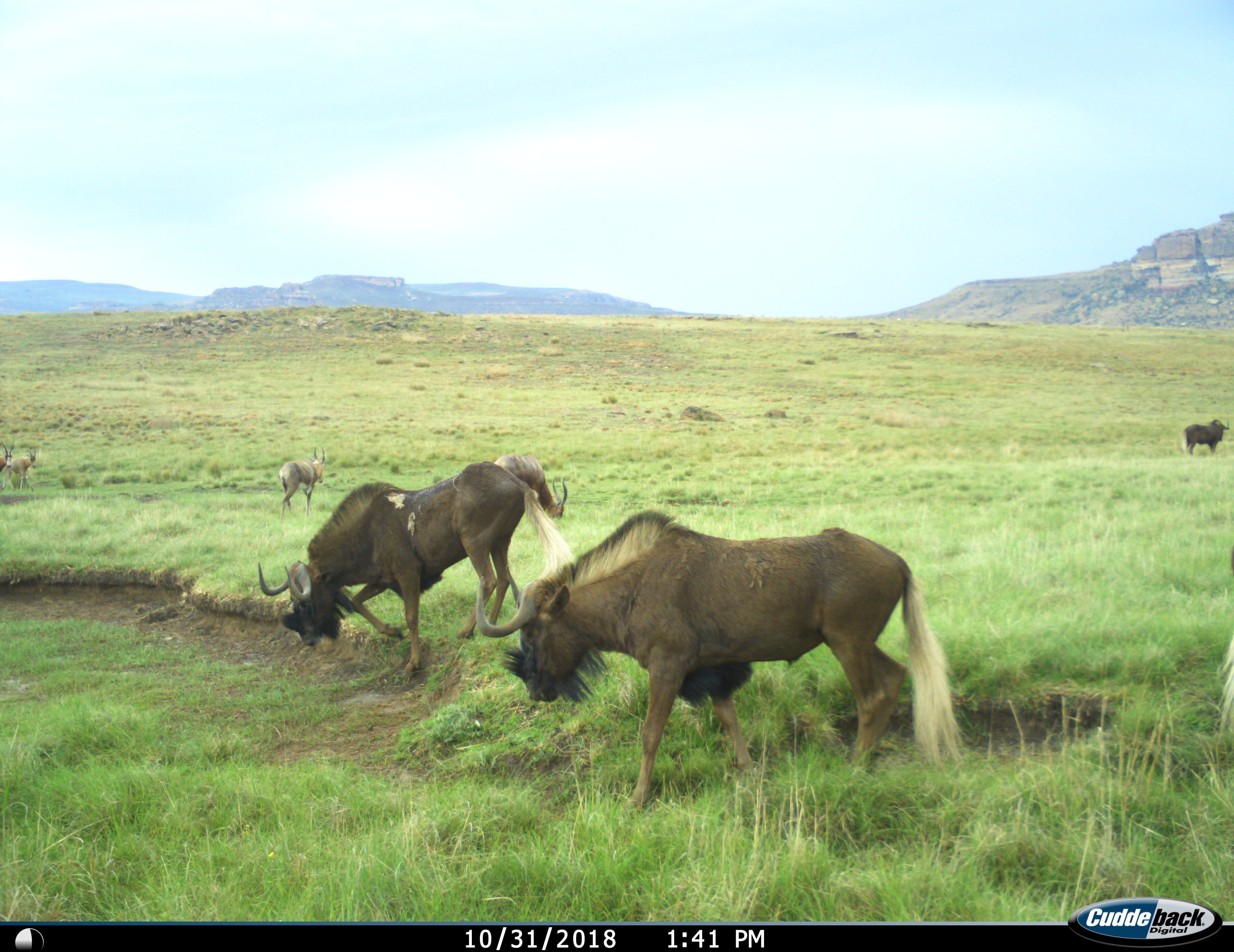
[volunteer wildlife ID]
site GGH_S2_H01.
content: unidentified animal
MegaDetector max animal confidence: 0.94